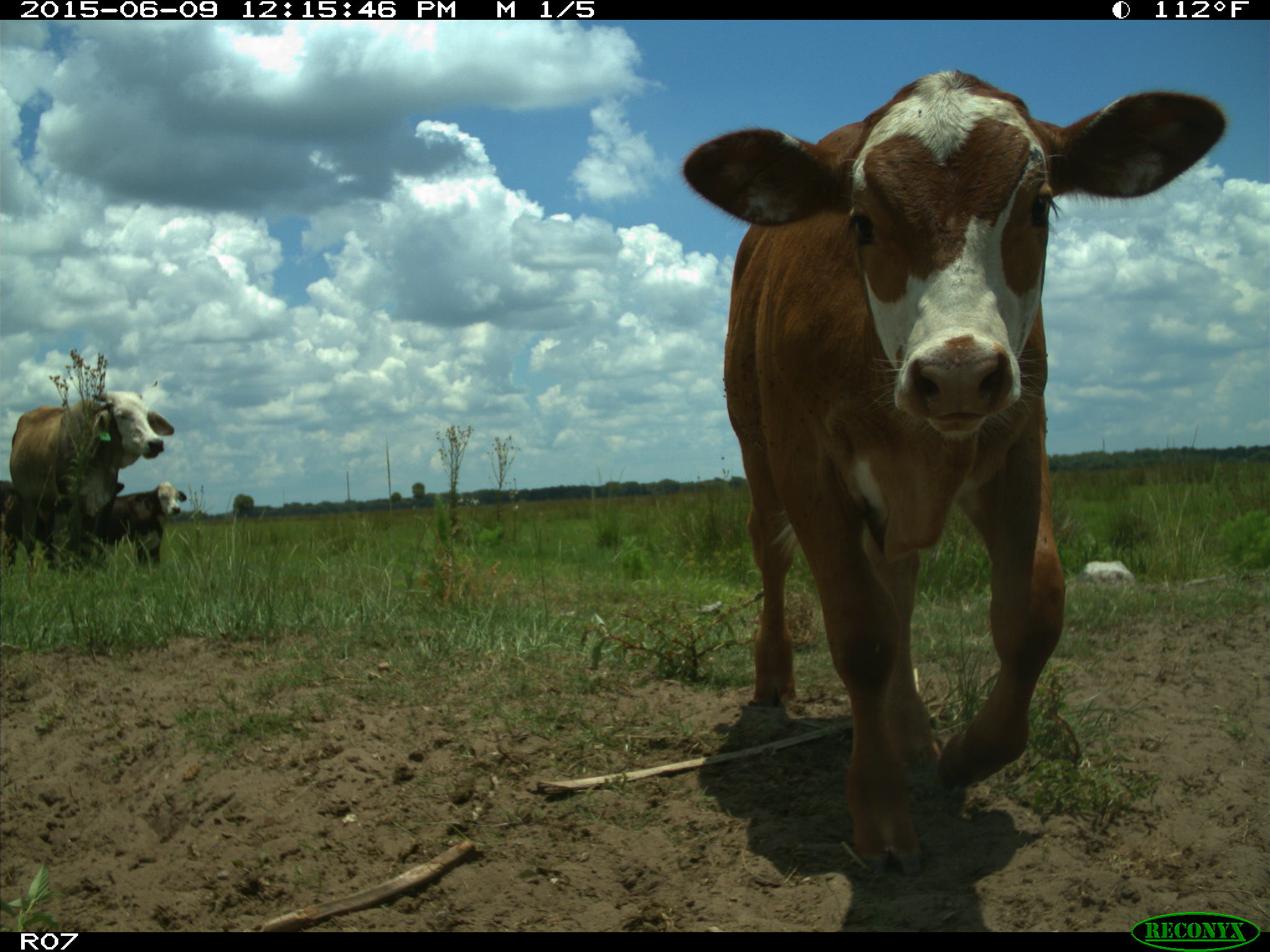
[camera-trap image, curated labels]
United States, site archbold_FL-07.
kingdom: Animalia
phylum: Chordata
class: Mammalia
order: Artiodactyla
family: Bovidae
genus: Bos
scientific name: Bos taurus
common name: domestic cow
Bos taurus (domestic cow).